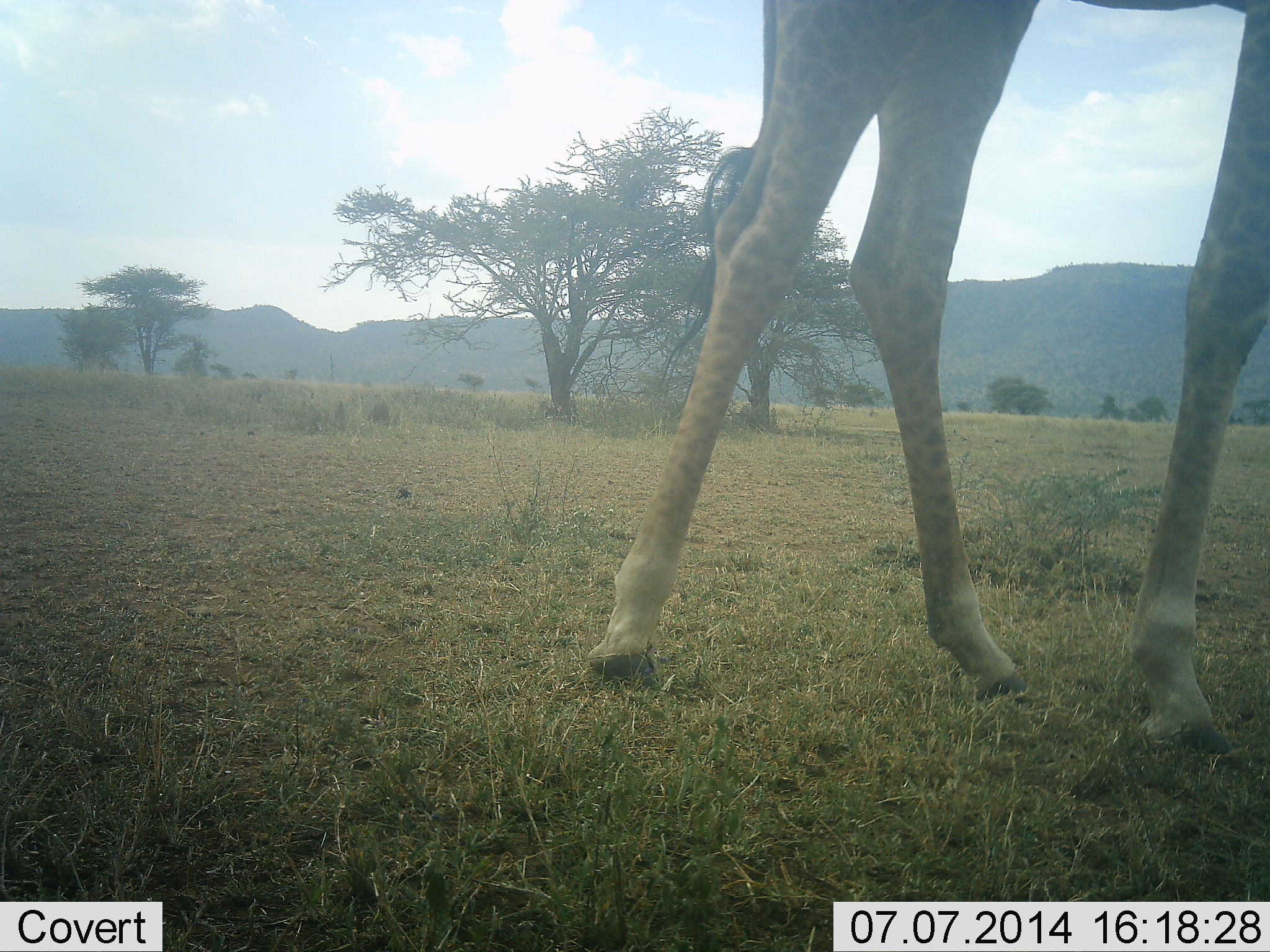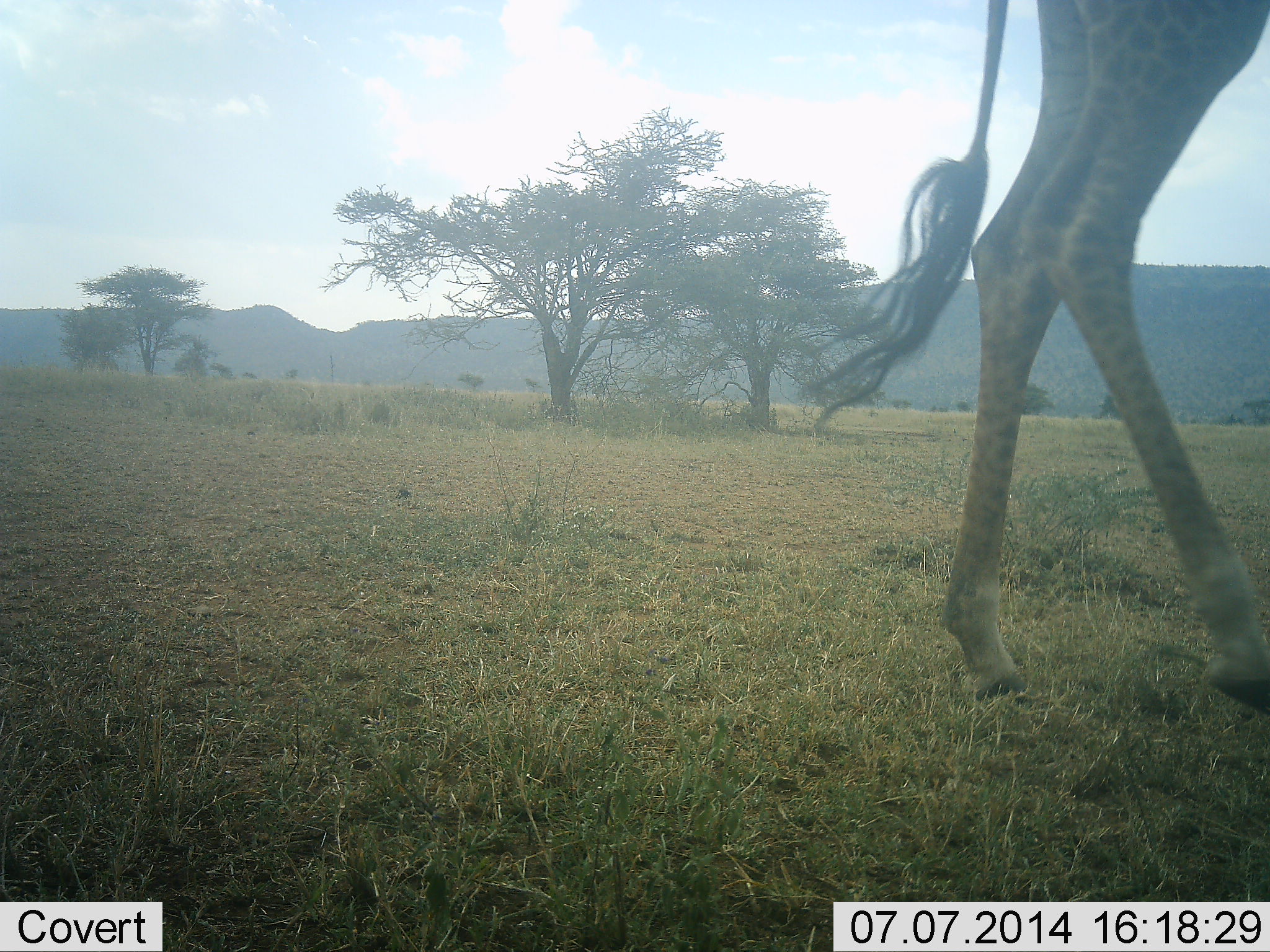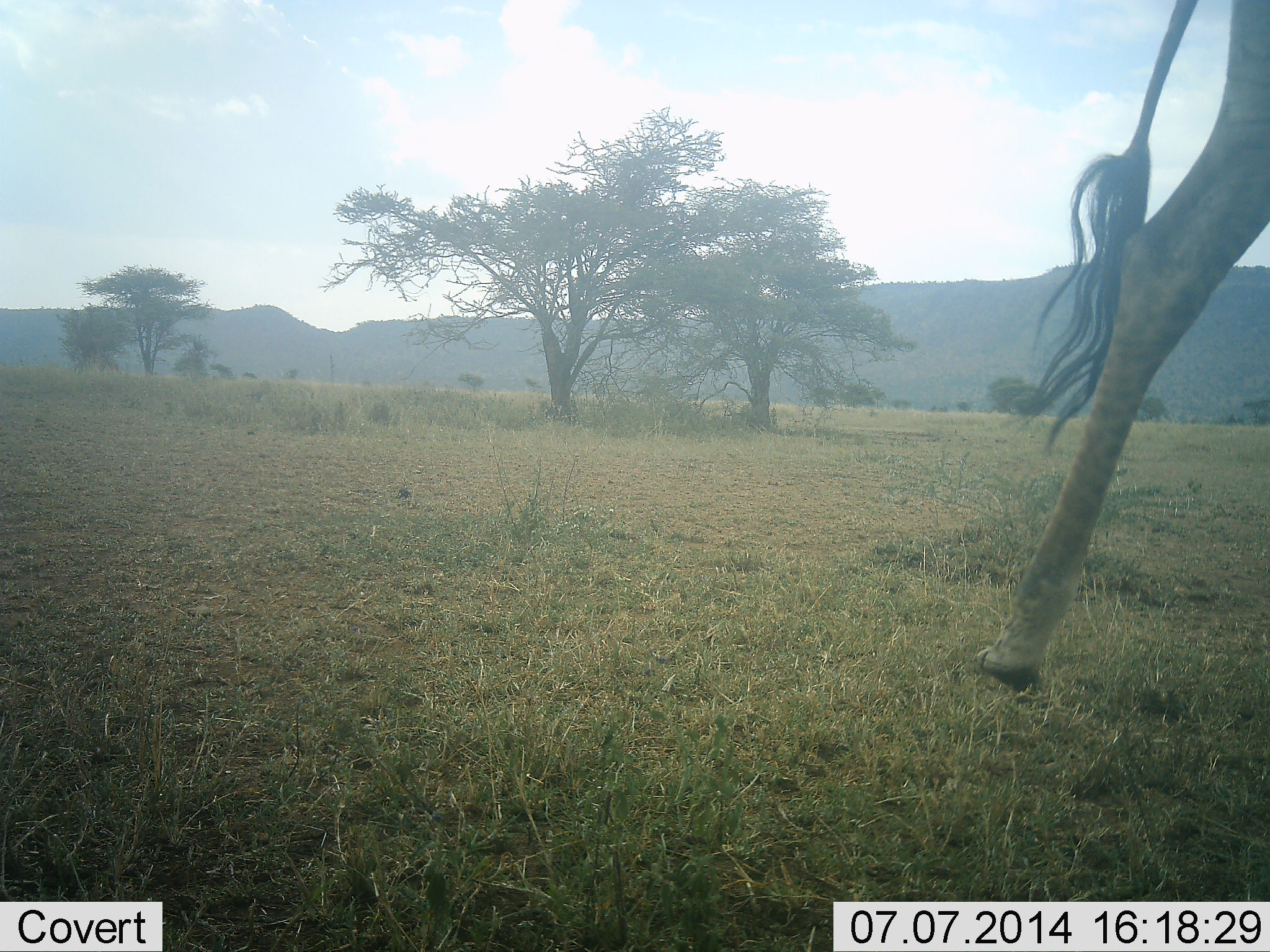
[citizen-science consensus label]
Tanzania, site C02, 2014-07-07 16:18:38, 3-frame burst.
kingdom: Animalia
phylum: Chordata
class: Mammalia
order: Artiodactyla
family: Giraffidae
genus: Giraffa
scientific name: Giraffa camelopardalis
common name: giraffe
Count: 1.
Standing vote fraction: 10%.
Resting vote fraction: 0%.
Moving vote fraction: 90%.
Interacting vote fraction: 0%.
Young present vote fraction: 0%.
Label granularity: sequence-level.